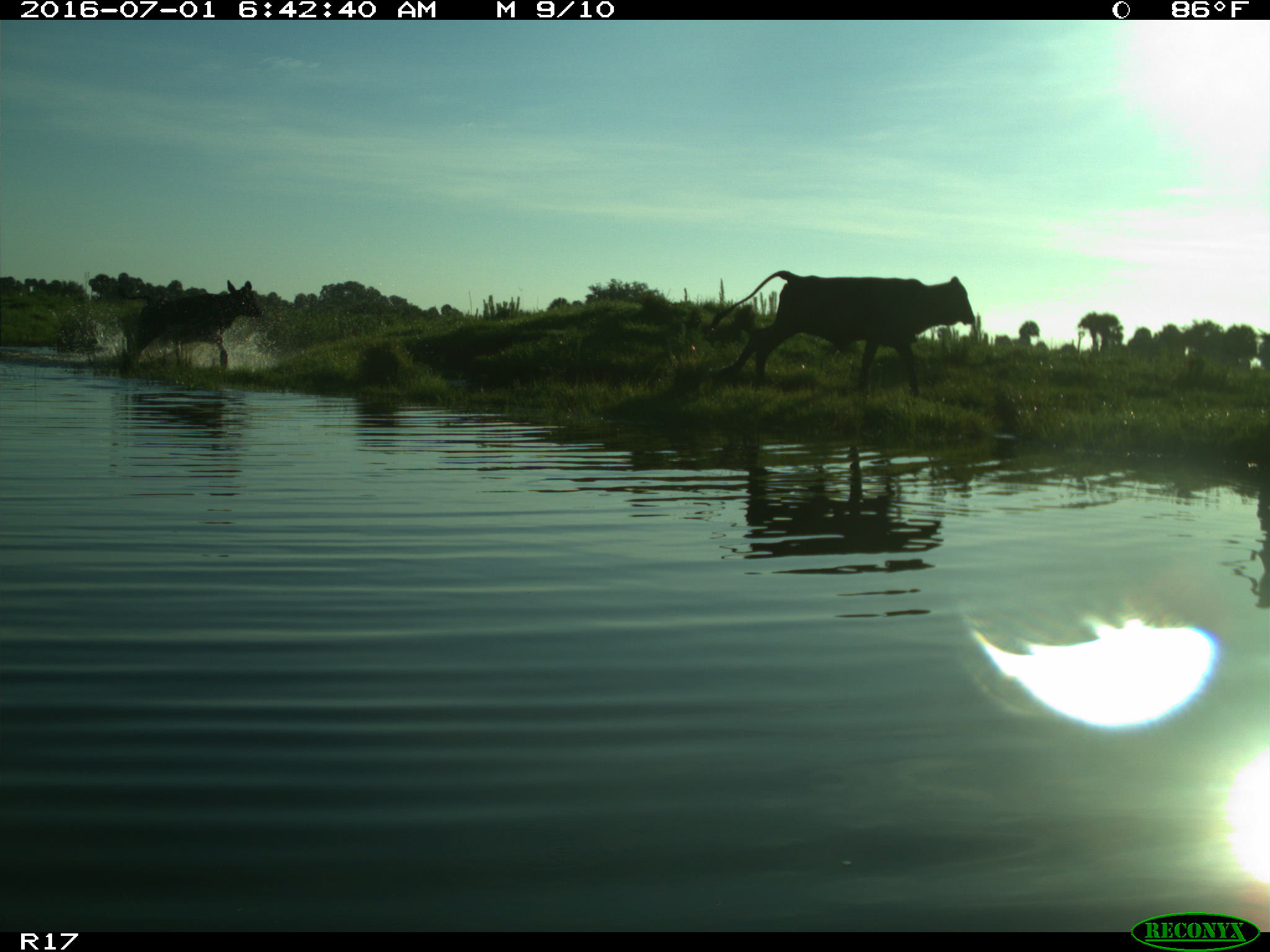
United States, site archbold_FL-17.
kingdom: Animalia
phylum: Chordata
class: Mammalia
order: Artiodactyla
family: Bovidae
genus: Bos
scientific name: Bos taurus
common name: domestic cow